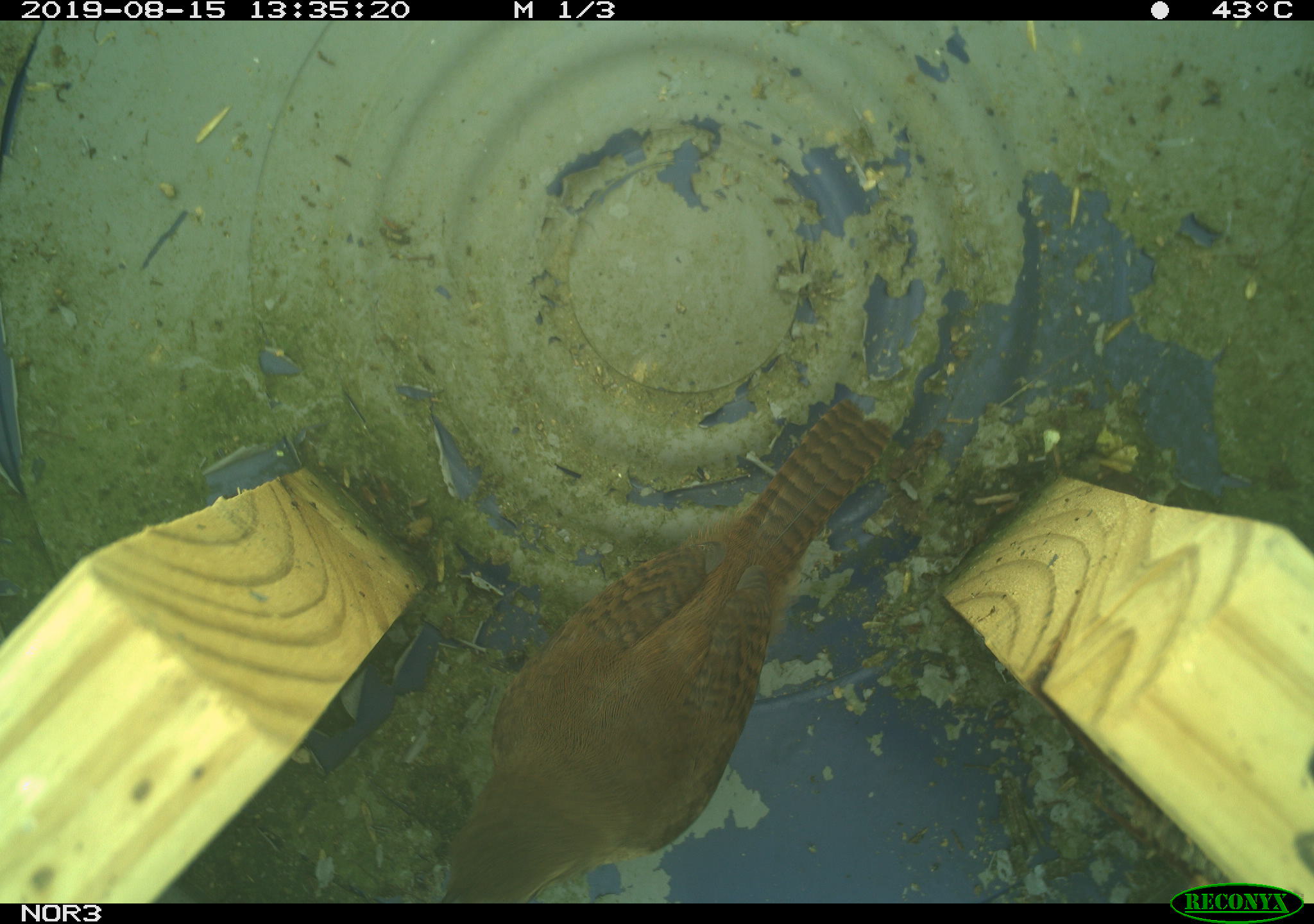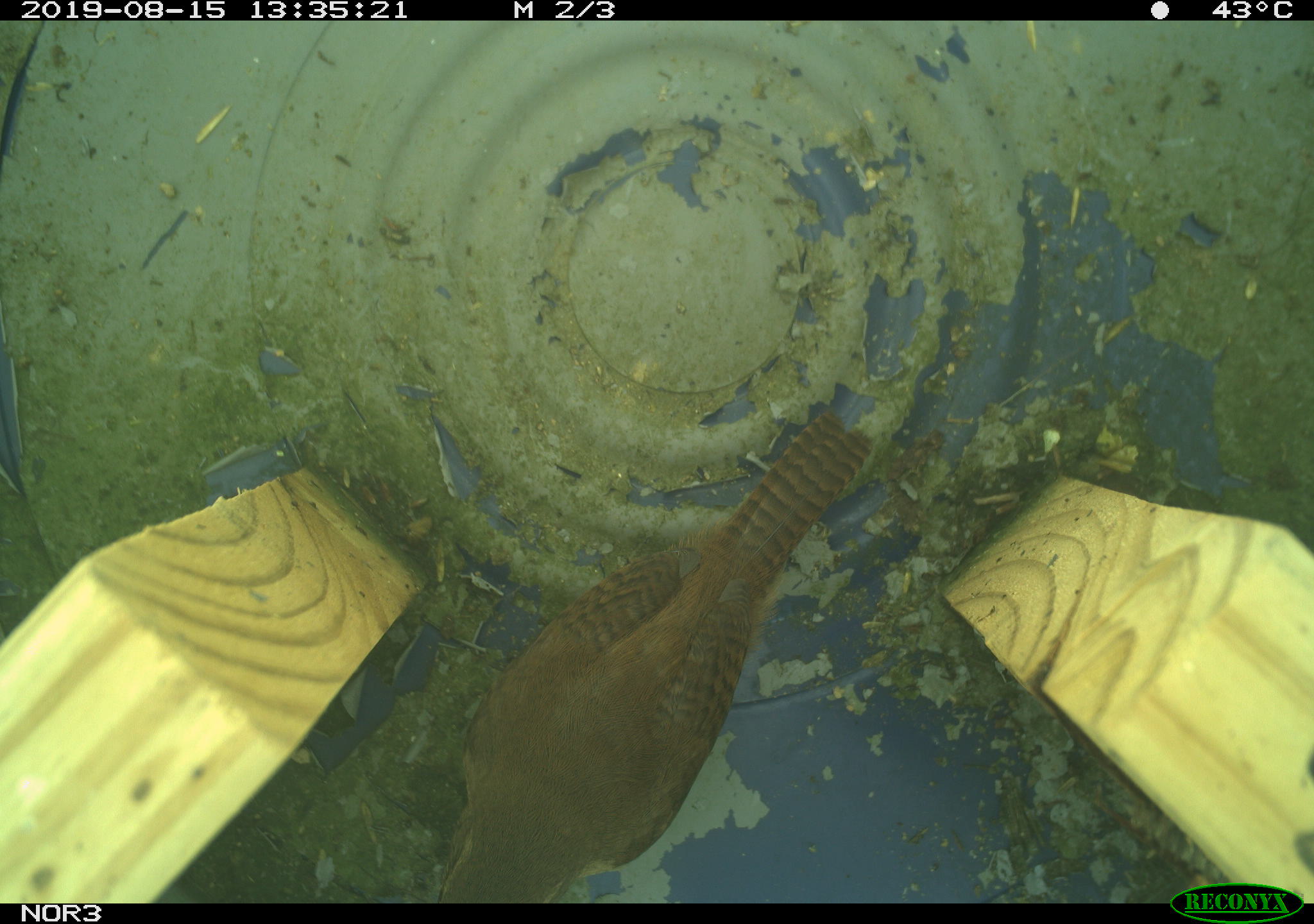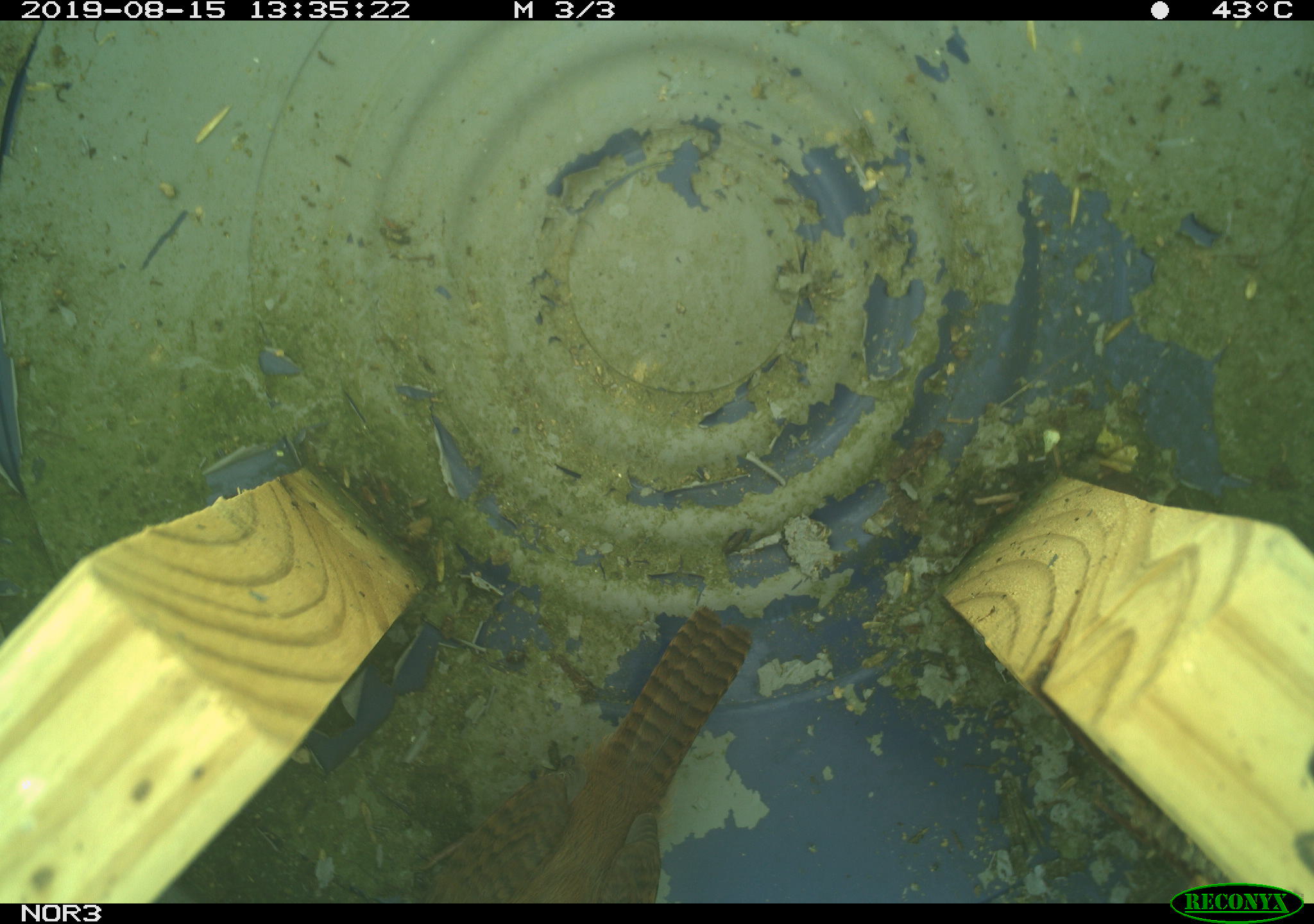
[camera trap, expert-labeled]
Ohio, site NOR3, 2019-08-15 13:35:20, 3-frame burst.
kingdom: Animalia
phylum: Chordata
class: Aves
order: Passeriformes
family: Troglodytidae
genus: Troglodytes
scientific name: Troglodytes aedon aedon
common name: northern house wren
Northern house wren (Troglodytes aedon aedon).